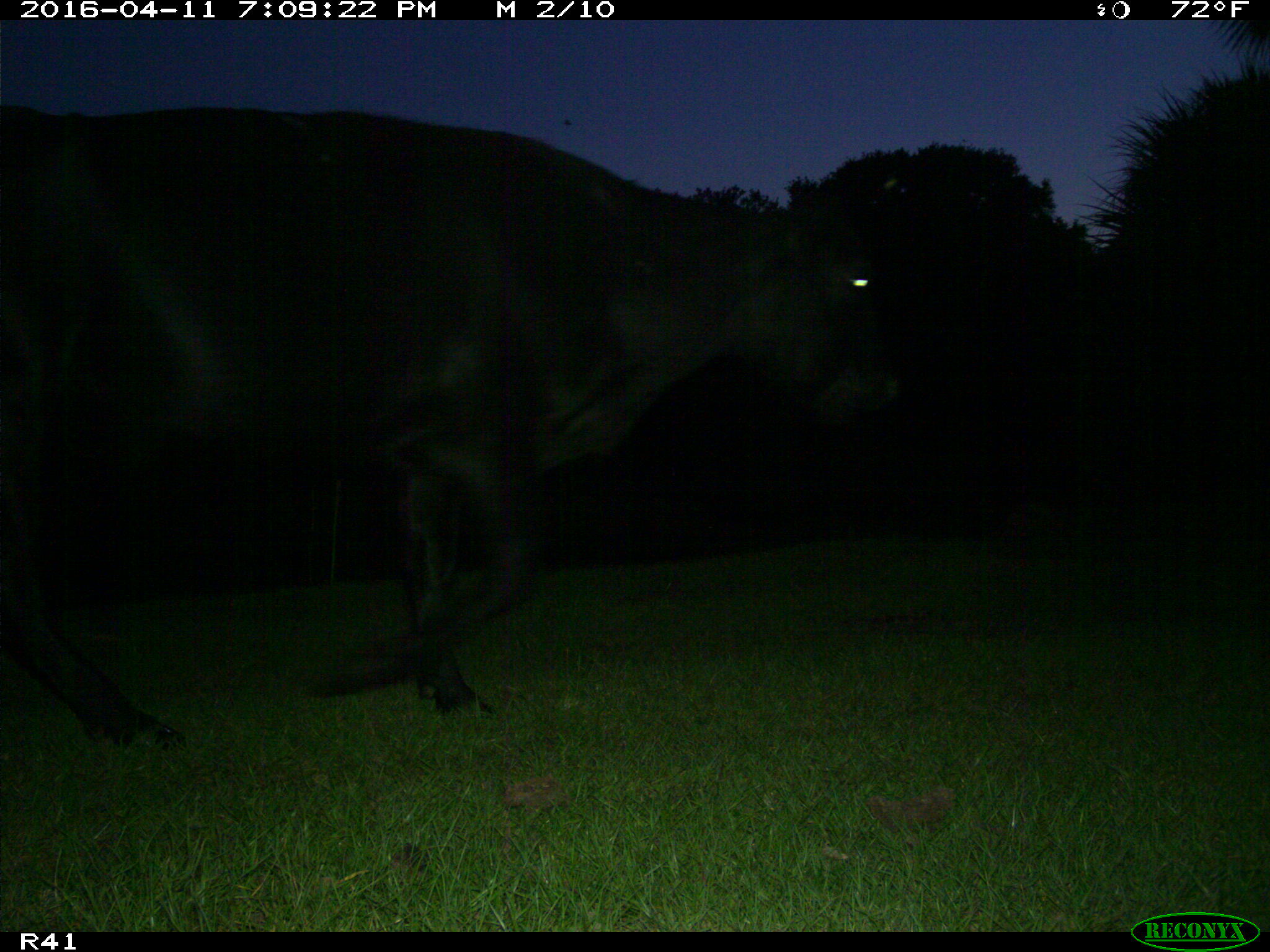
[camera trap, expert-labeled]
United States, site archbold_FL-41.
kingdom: Animalia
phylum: Chordata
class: Mammalia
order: Artiodactyla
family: Bovidae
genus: Bos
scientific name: Bos taurus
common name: domestic cow